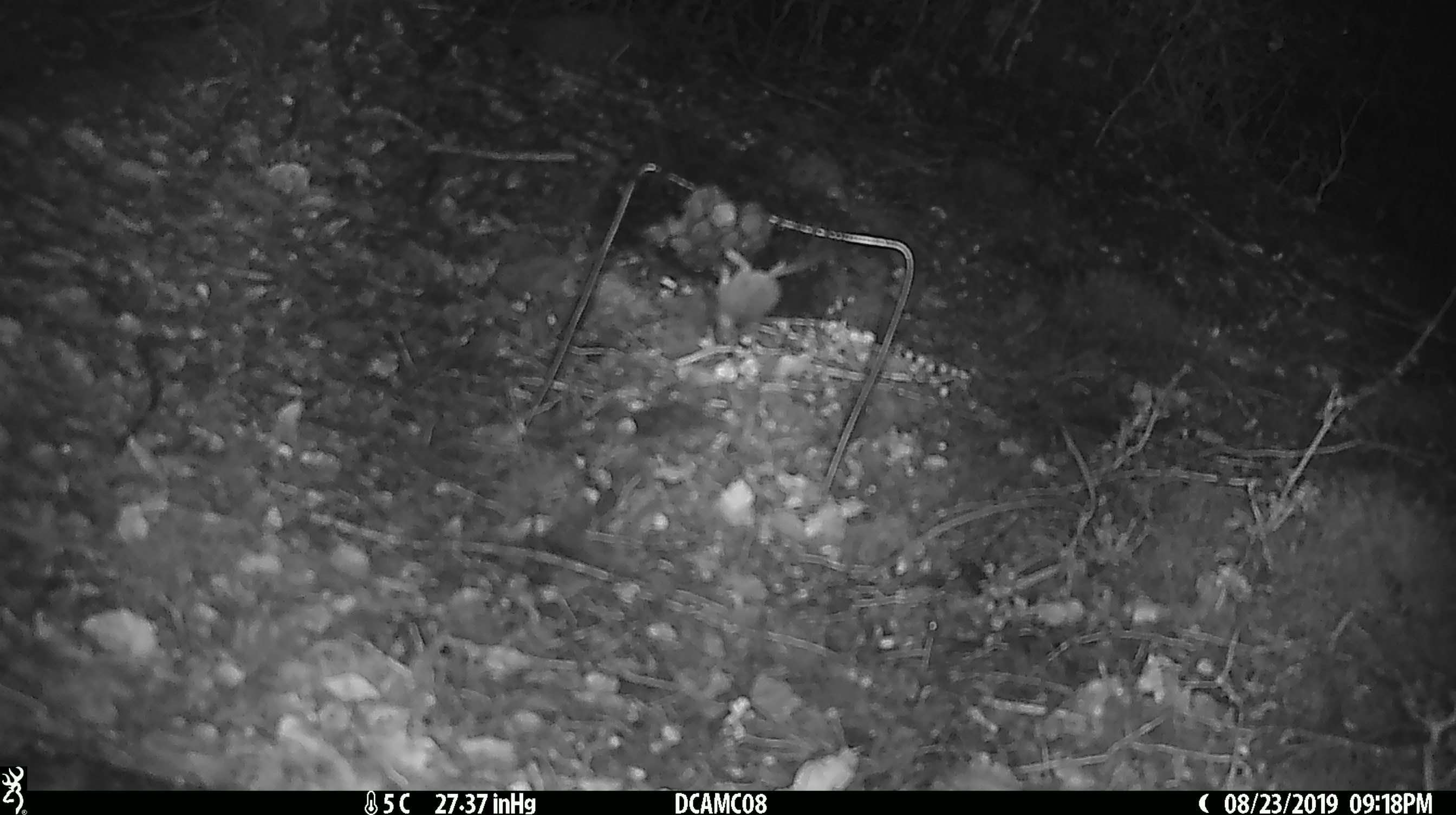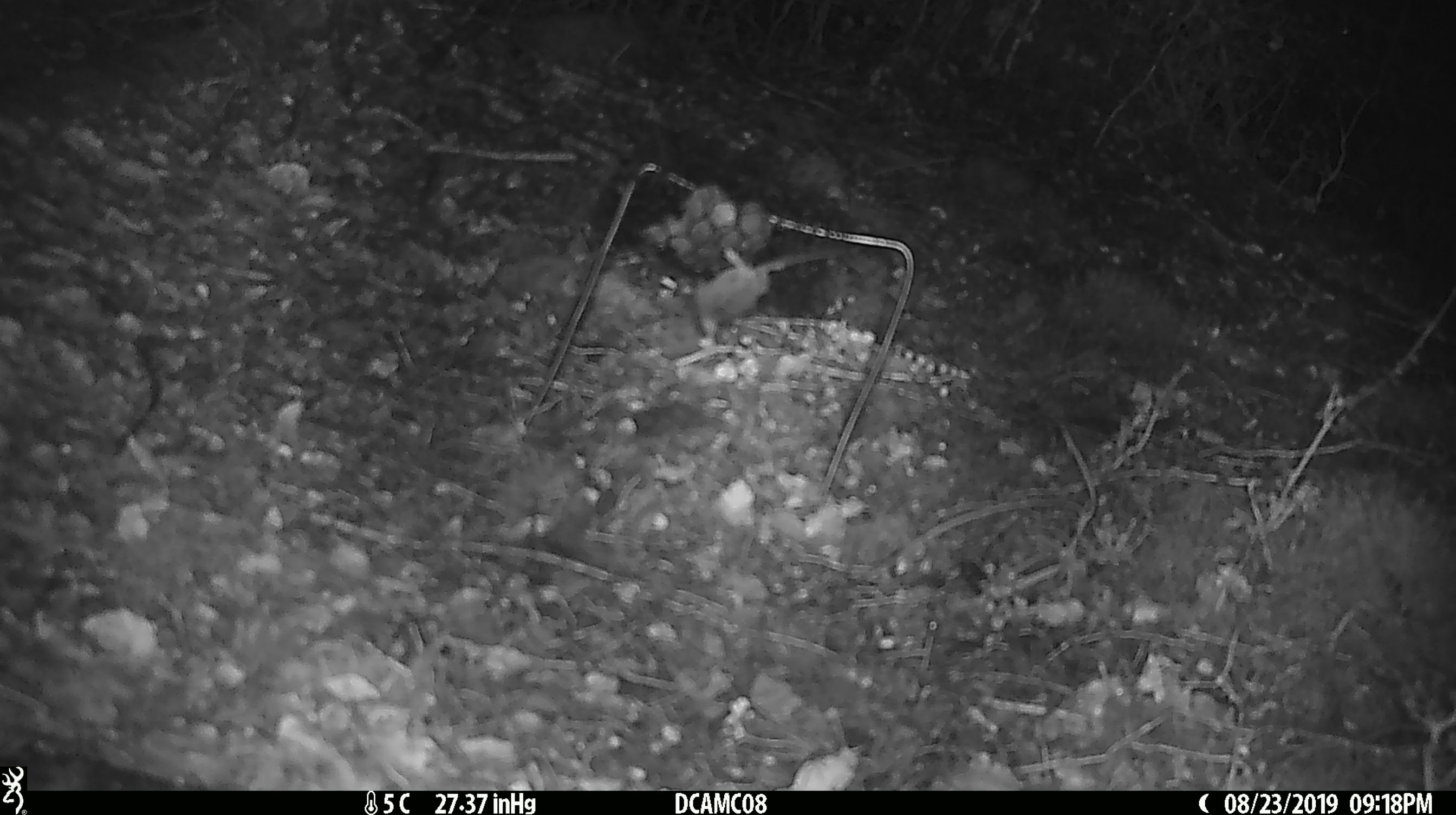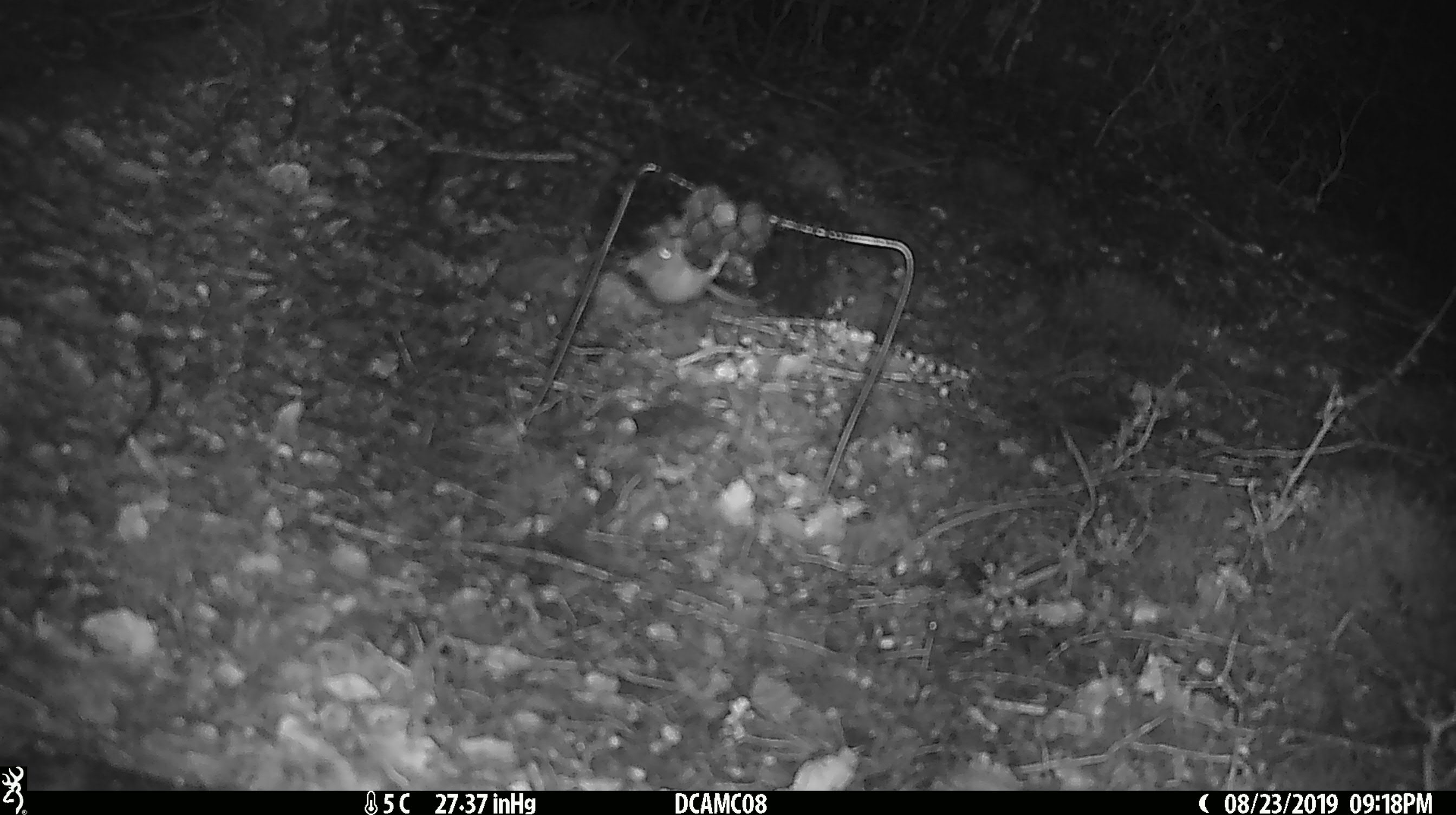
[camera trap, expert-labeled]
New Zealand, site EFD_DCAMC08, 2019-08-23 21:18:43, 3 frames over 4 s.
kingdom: Animalia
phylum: Chordata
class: Mammalia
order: Rodentia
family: Muridae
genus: Mus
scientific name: Mus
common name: mouse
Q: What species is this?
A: Mouse (Mus).